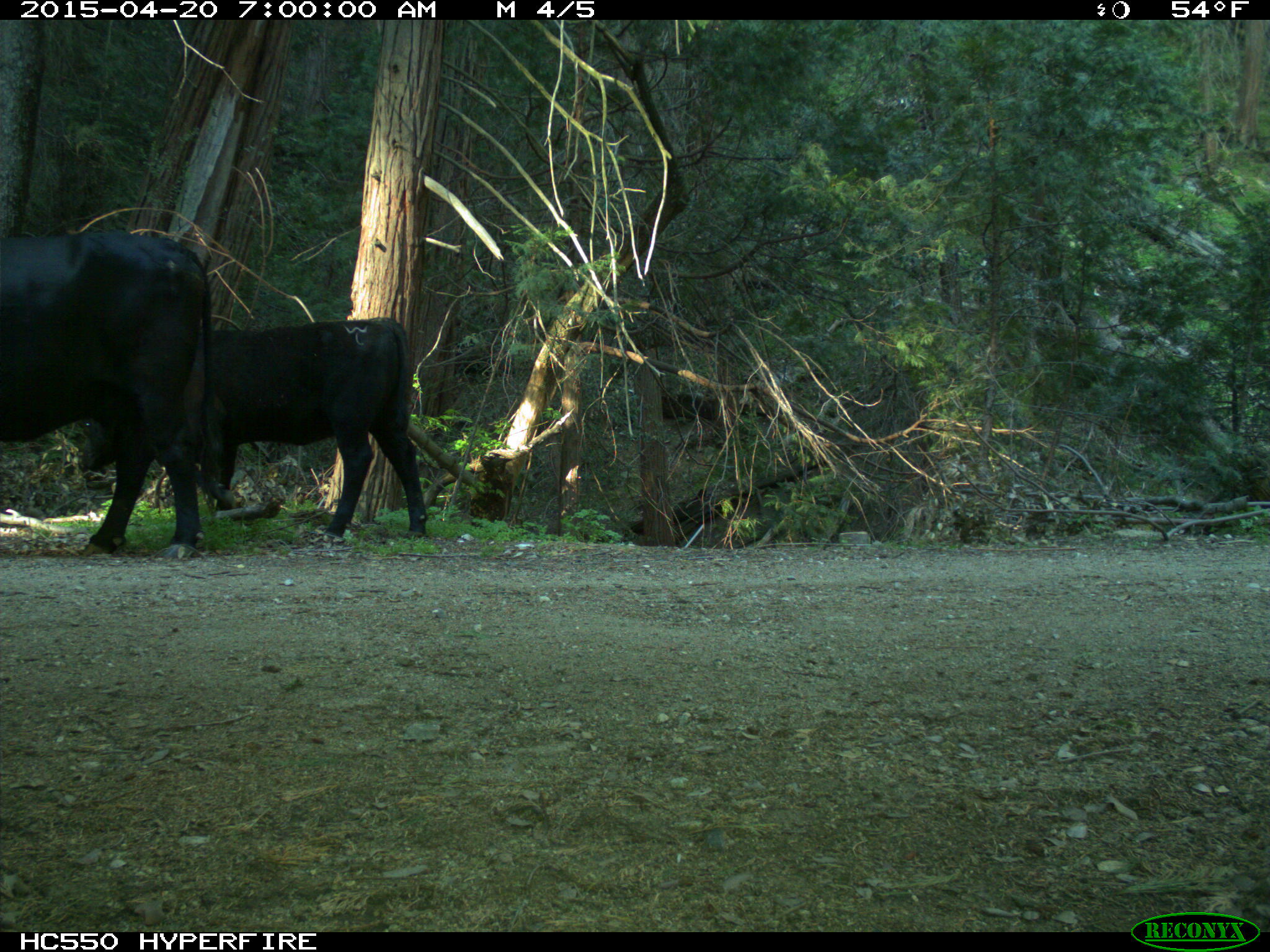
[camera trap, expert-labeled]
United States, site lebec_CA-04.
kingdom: Animalia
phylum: Chordata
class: Mammalia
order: Artiodactyla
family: Bovidae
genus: Bos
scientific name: Bos taurus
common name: domestic cow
Bos taurus (domestic cow).